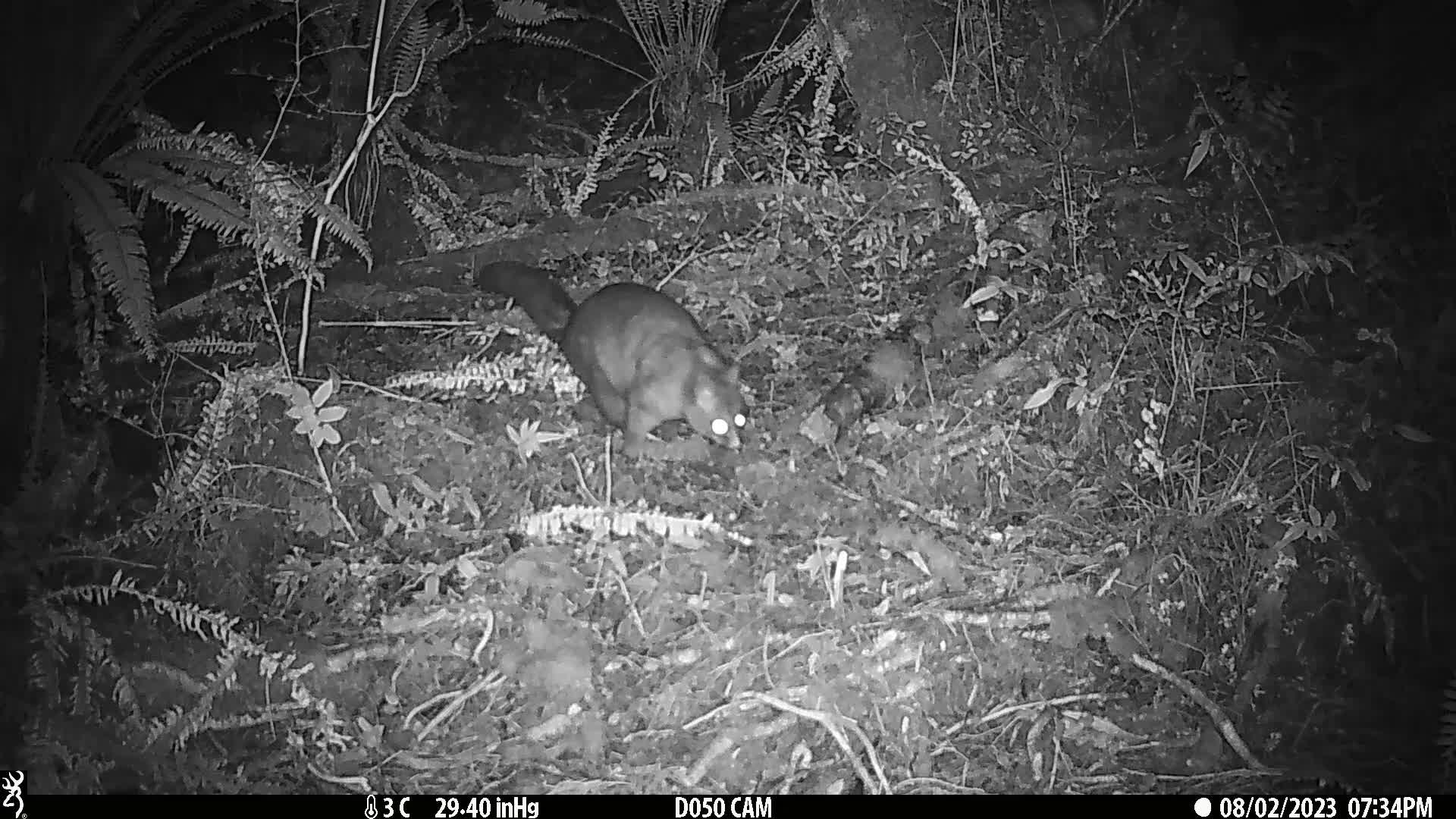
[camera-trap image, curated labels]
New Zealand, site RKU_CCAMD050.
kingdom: Animalia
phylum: Chordata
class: Mammalia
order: Diprotodontia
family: Phalangeridae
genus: Trichosurus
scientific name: Trichosurus vulpecula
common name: common brushtail possum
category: possum